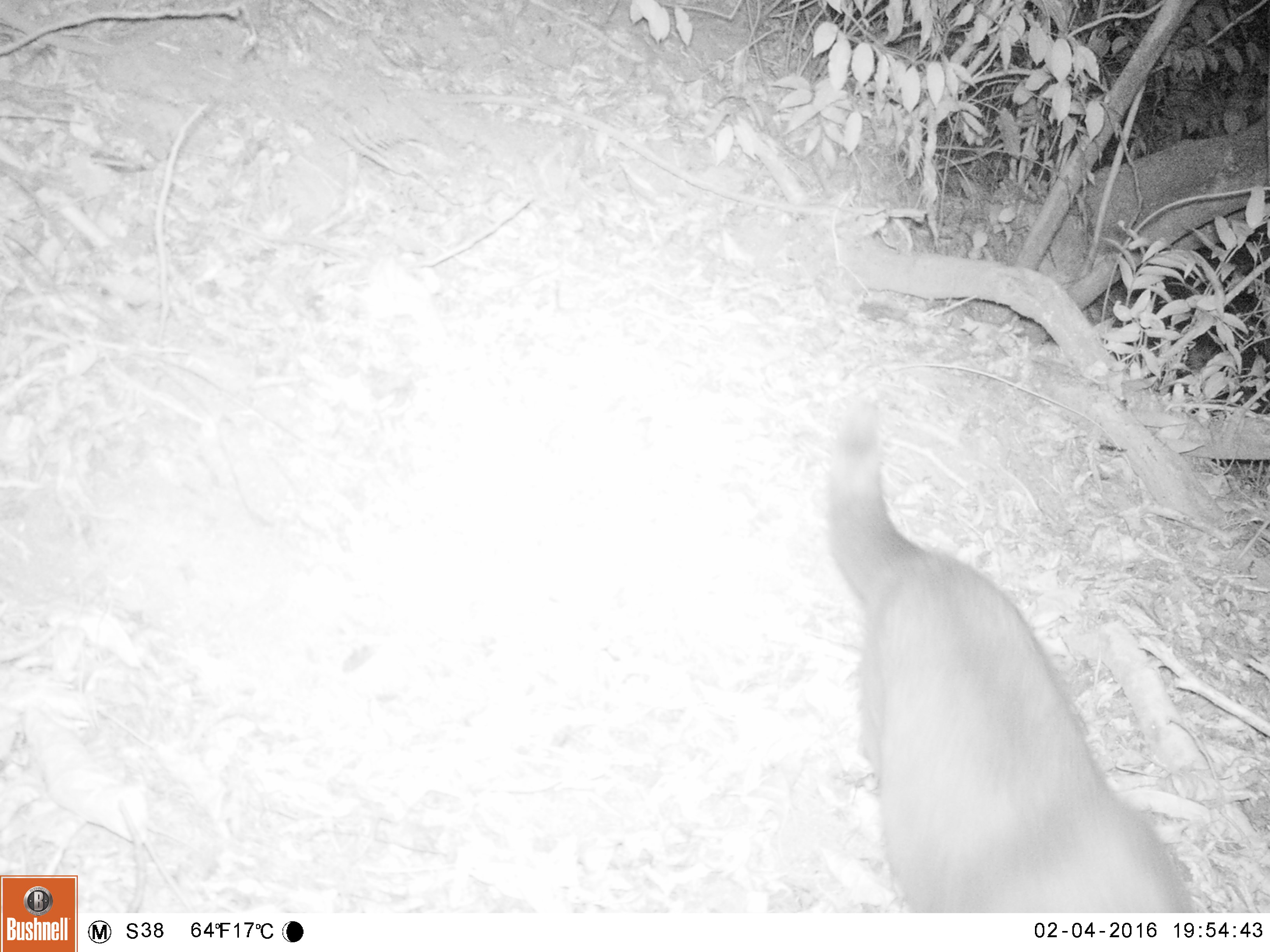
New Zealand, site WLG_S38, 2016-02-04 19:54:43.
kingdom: Animalia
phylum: Chordata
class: Mammalia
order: Carnivora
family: Felidae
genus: Felis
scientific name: Felis catus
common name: domestic cat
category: cat